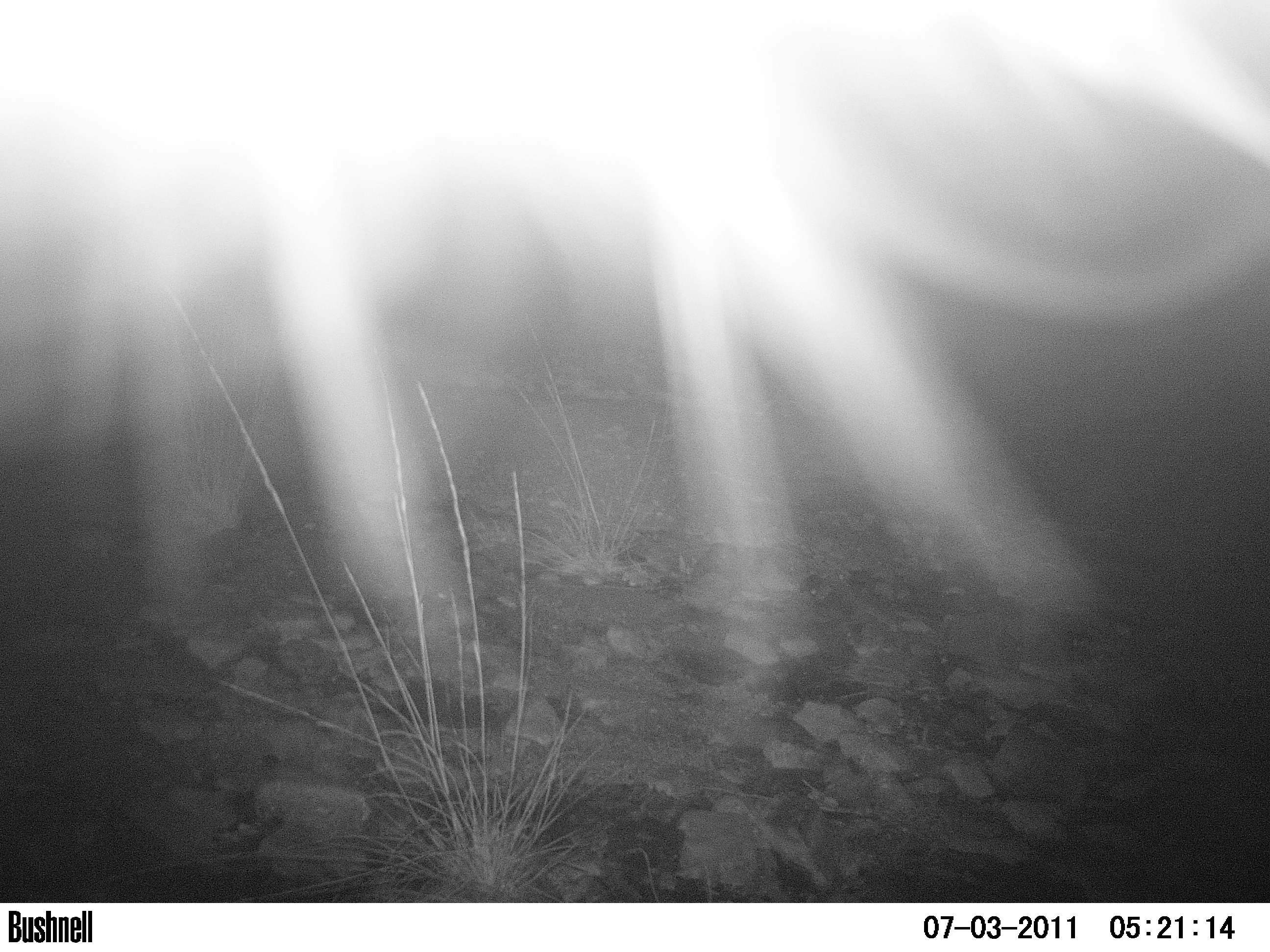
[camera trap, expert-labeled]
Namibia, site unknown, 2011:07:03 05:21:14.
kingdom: Animalia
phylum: Chordata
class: Mammalia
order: Carnivora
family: Felidae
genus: Panthera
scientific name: Panthera pardus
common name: leopard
Panthera pardus (leopard).